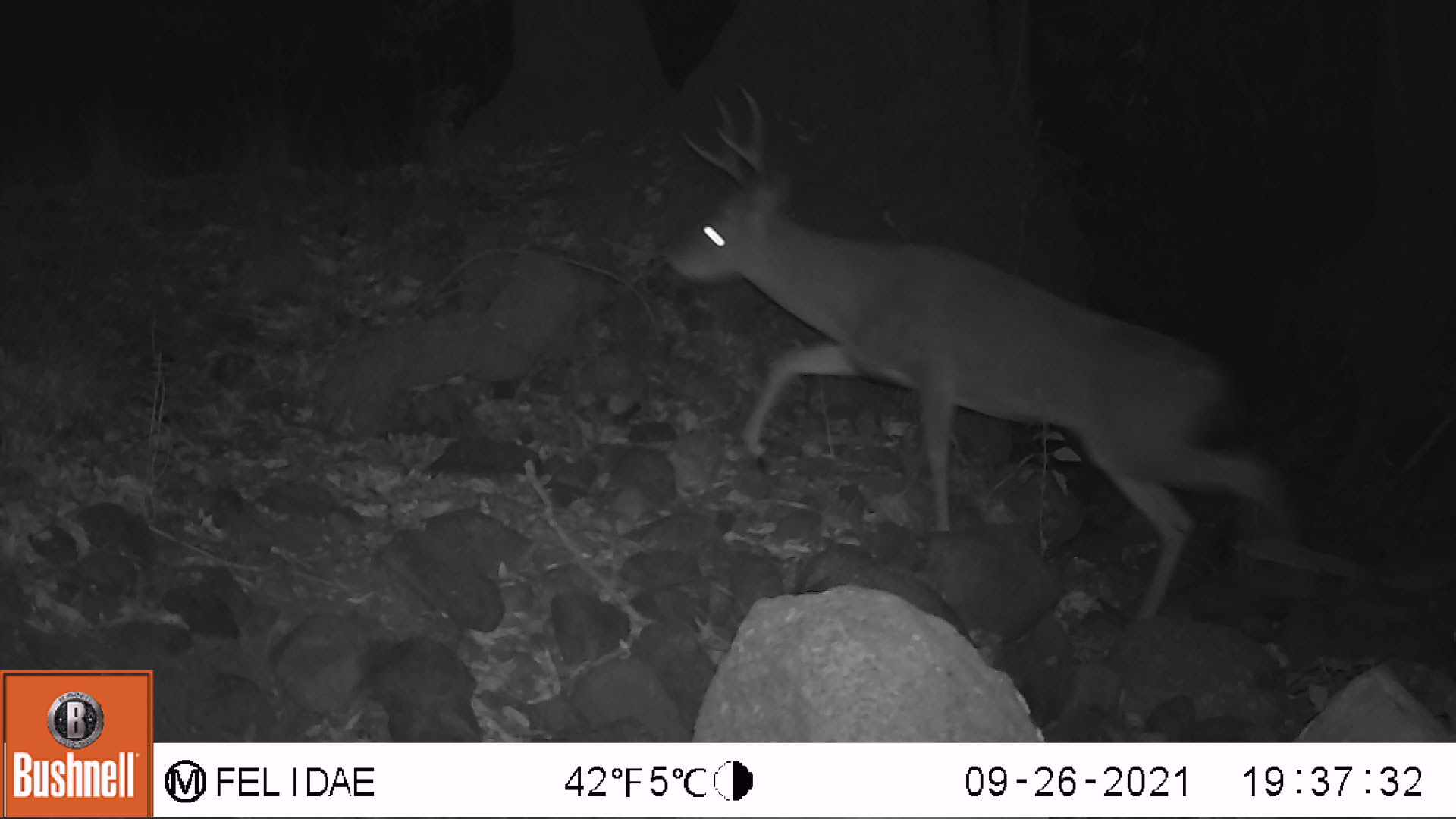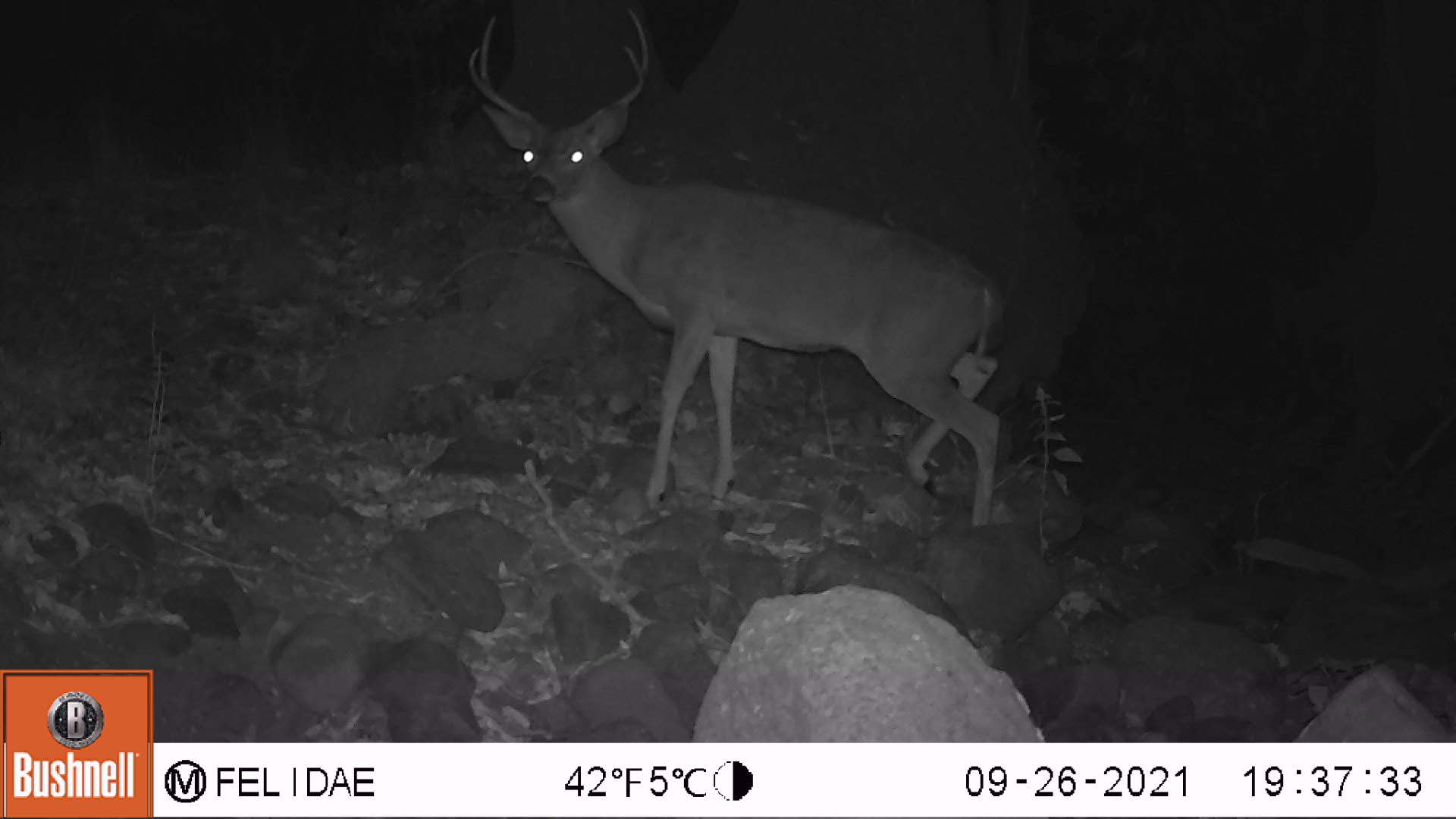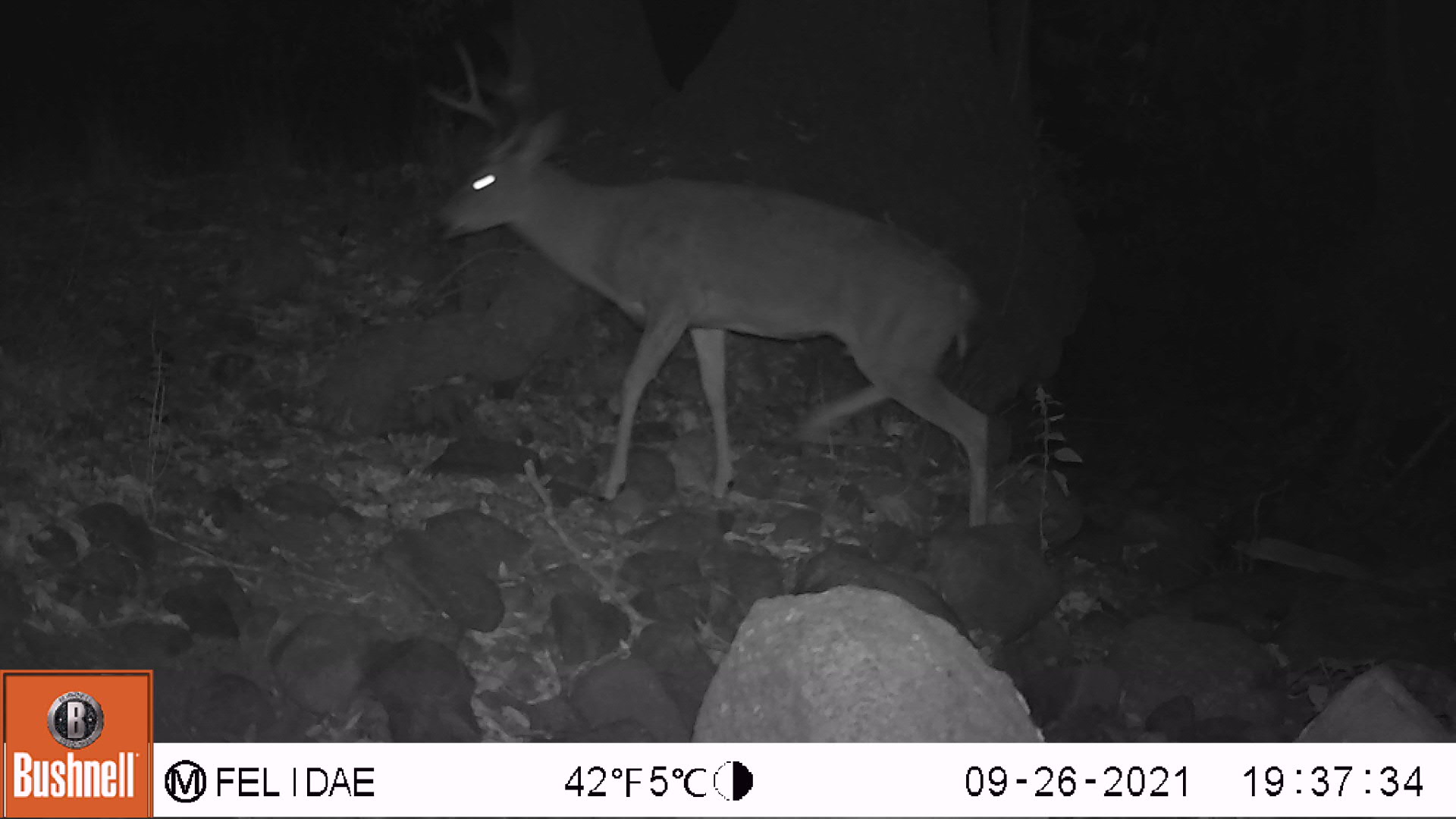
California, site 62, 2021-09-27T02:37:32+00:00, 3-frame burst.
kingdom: Animalia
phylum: Chordata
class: Mammalia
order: Artiodactyla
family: Cervidae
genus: Odocoileus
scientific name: Odocoileus hemionus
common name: mule deer